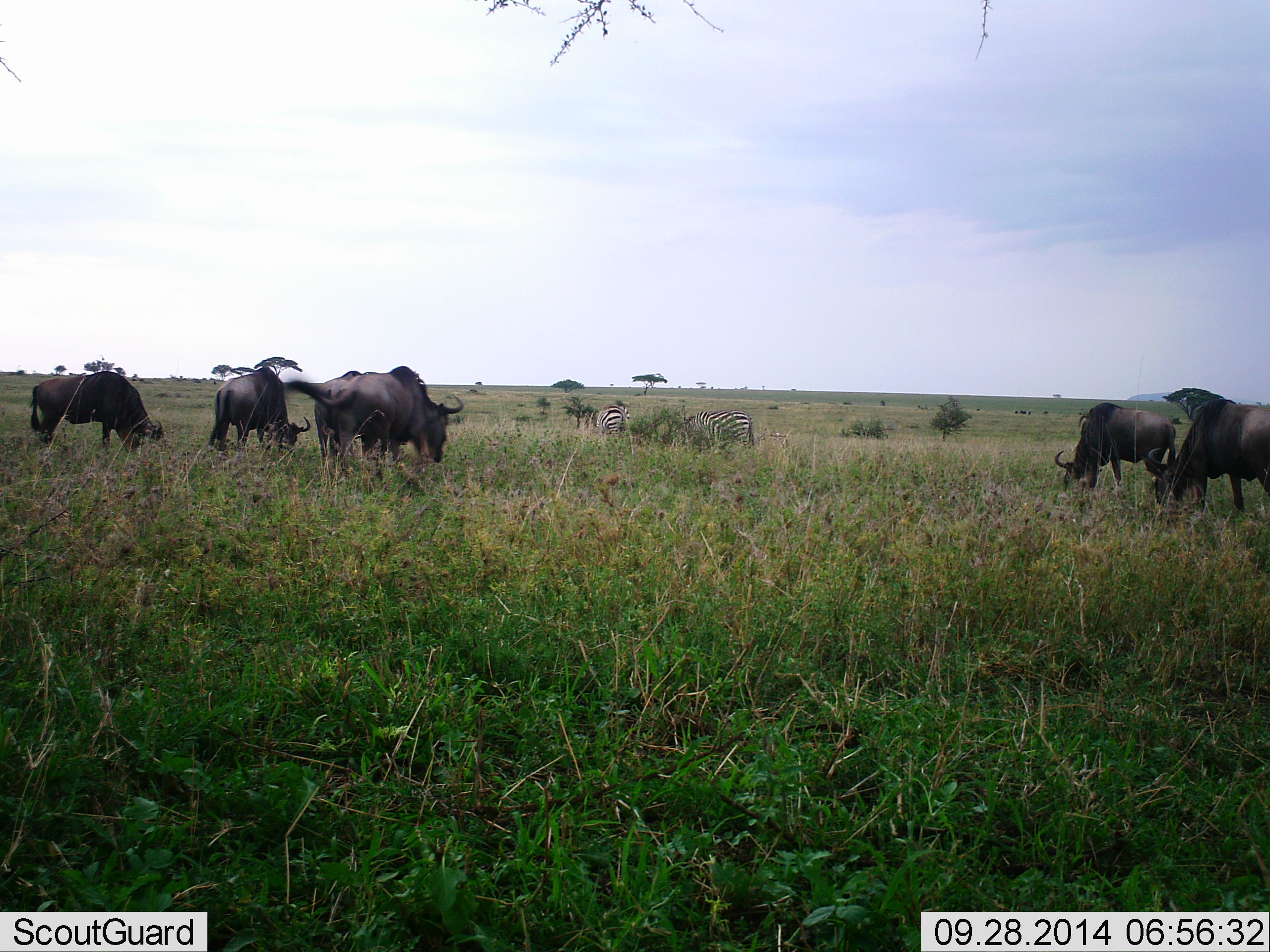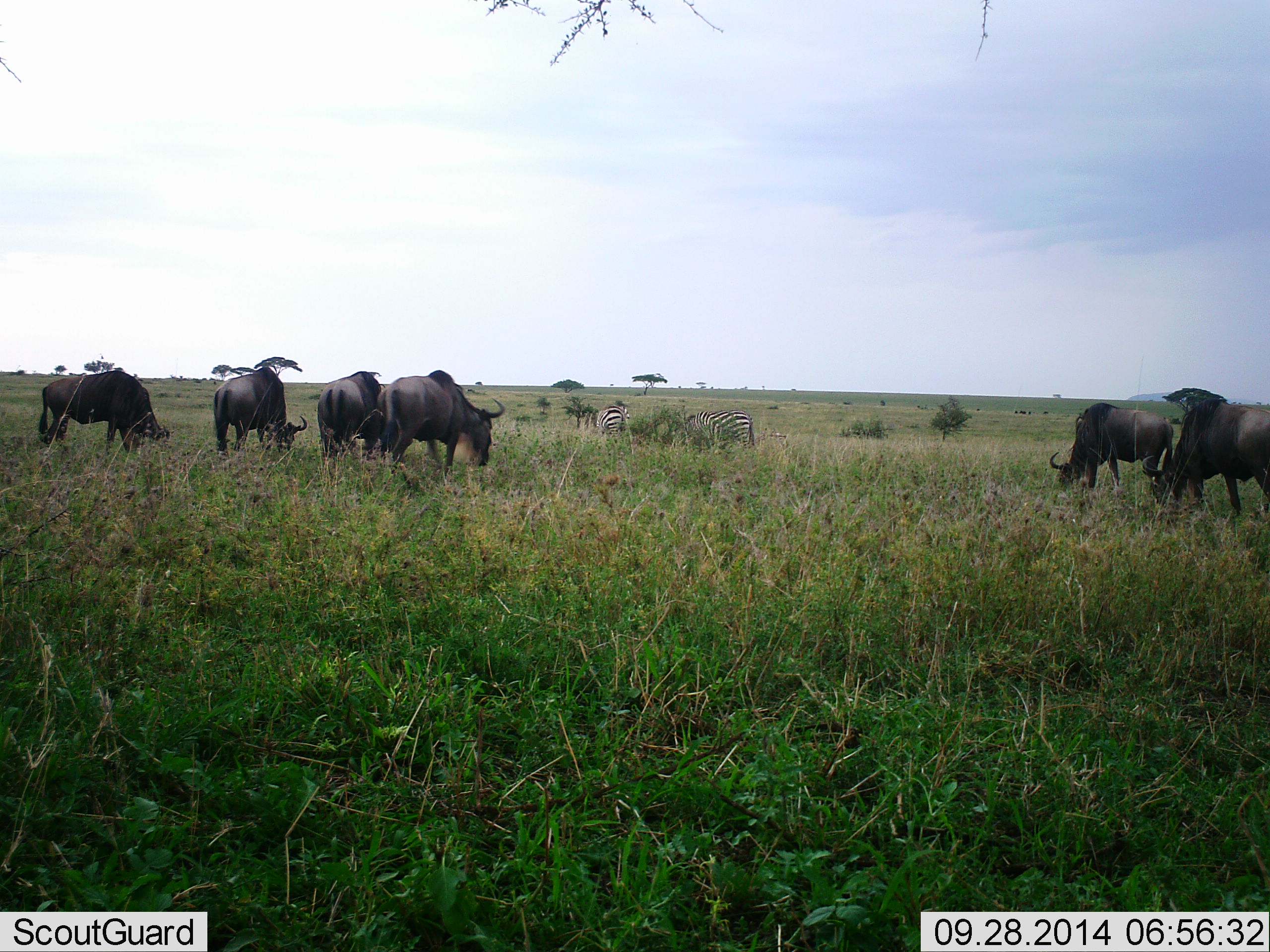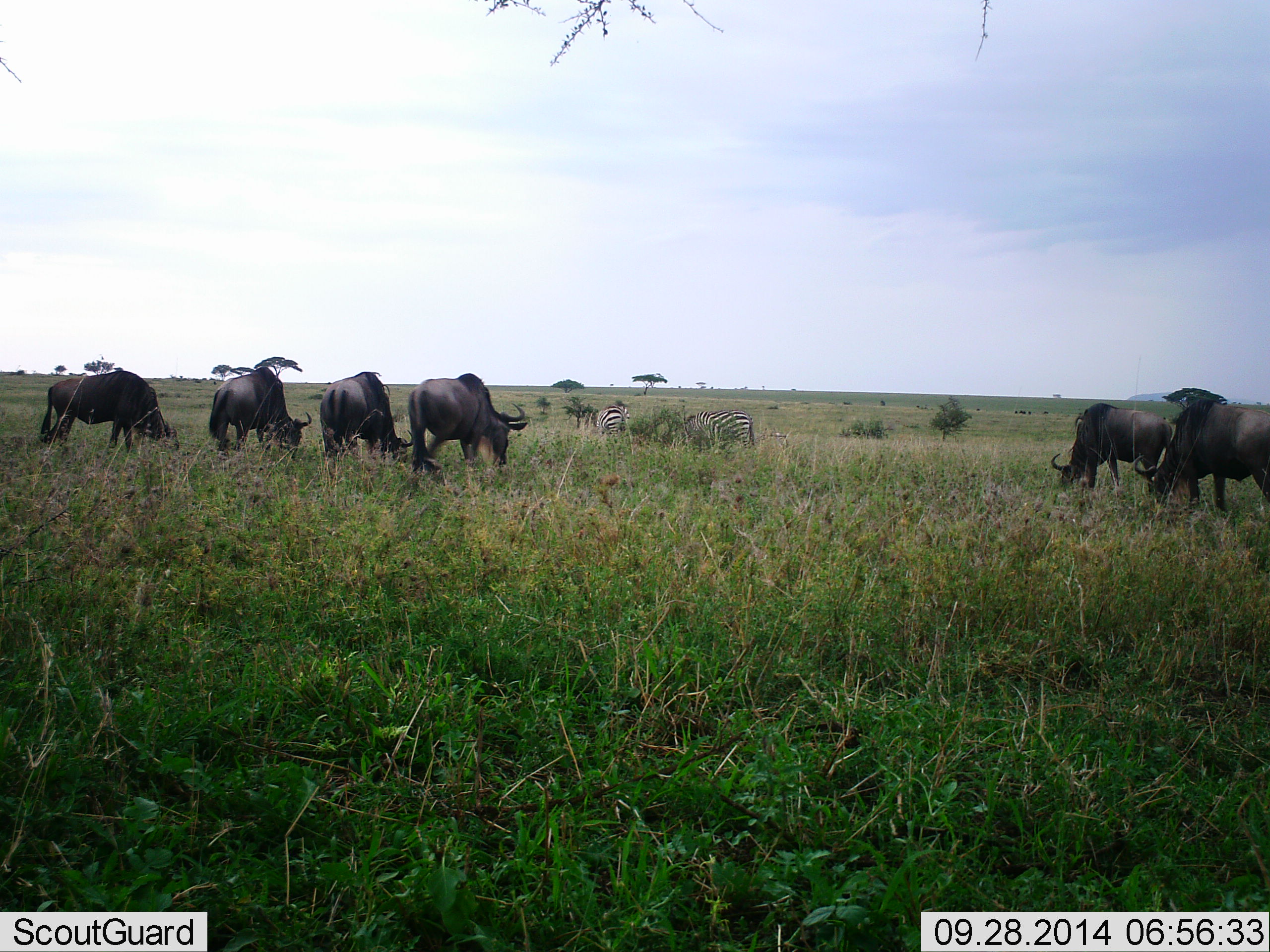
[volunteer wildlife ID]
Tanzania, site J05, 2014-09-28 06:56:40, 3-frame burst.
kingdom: Animalia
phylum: Chordata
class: Mammalia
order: Artiodactyla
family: Bovidae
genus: Connochaetes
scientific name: Connochaetes taurinus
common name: blue wildebeest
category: wildebeest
Wildebeest (blue wildebeest) (Connochaetes taurinus), count 6. Behavior (volunteer vote fractions): standing 15%, resting 0%, moving 23%, interacting 0%. Young present (vote fraction): 0%. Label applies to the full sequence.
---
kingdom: Animalia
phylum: Chordata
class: Mammalia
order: Perissodactyla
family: Equidae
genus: Equus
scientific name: Equus quagga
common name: plains zebra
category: zebra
Zebra (plains zebra) (Equus quagga), count 2. Behavior (volunteer vote fractions): standing 40%, resting 0%, moving 0%, interacting 0%. Young present (vote fraction): 0%. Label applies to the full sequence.